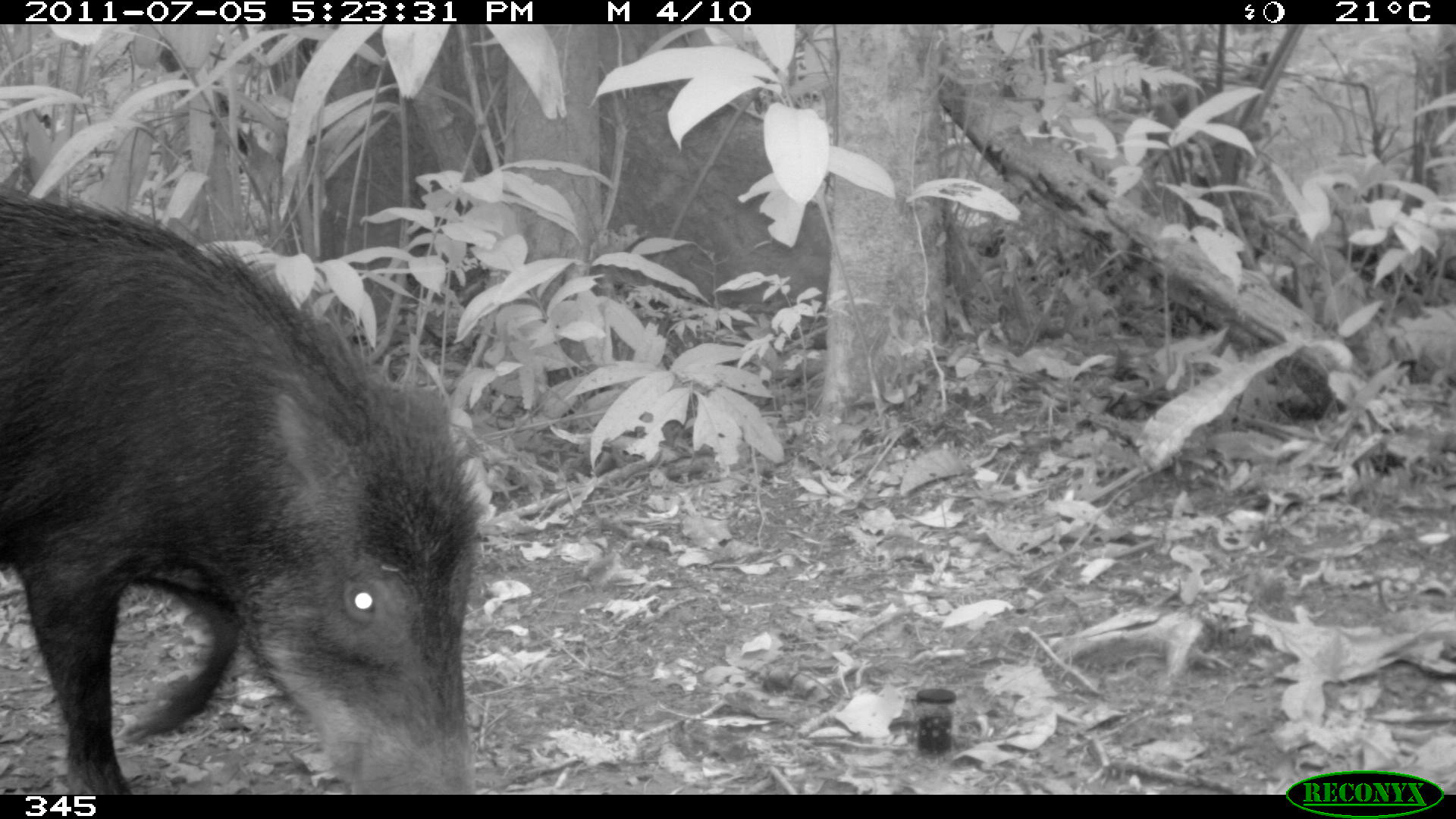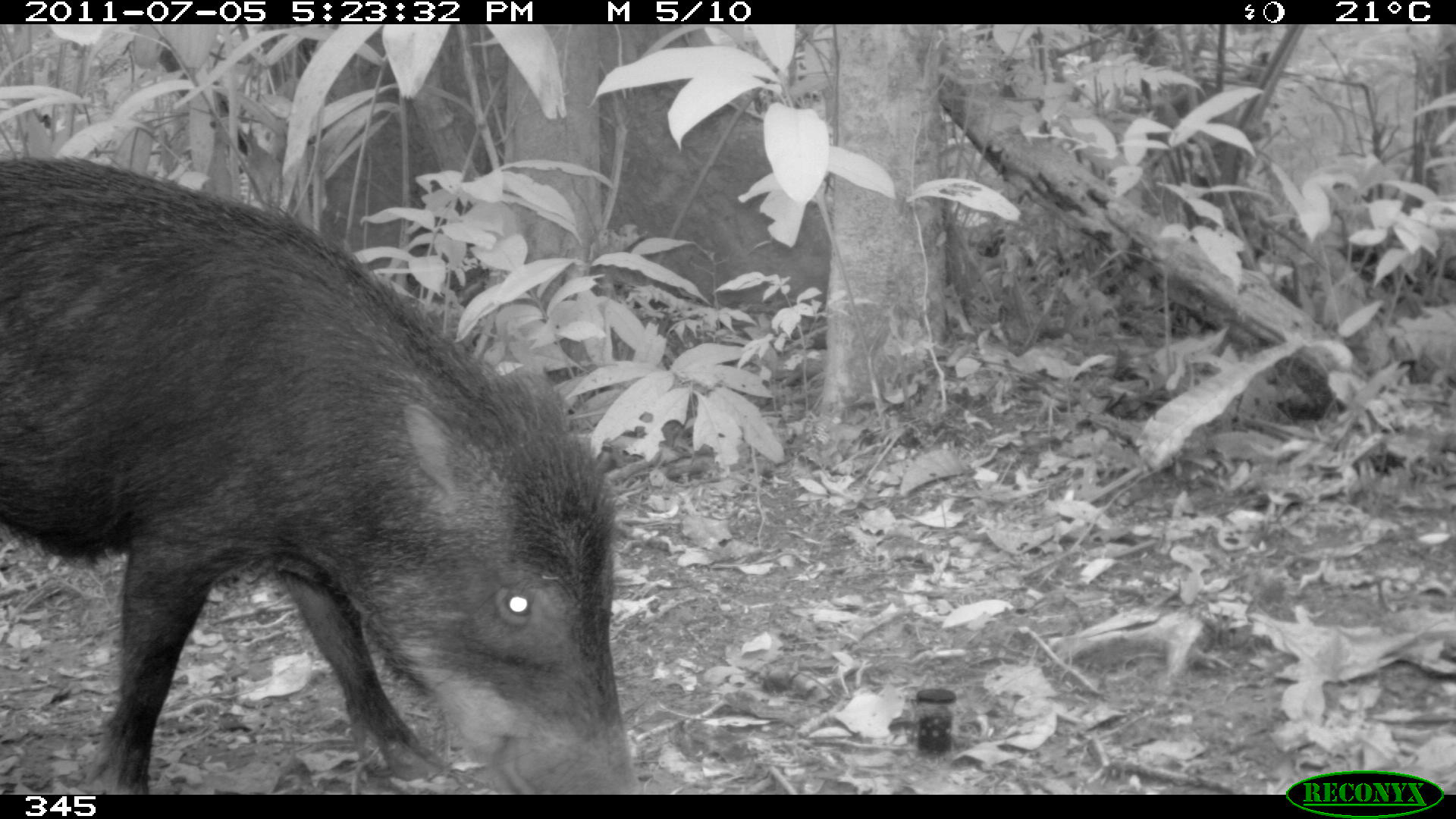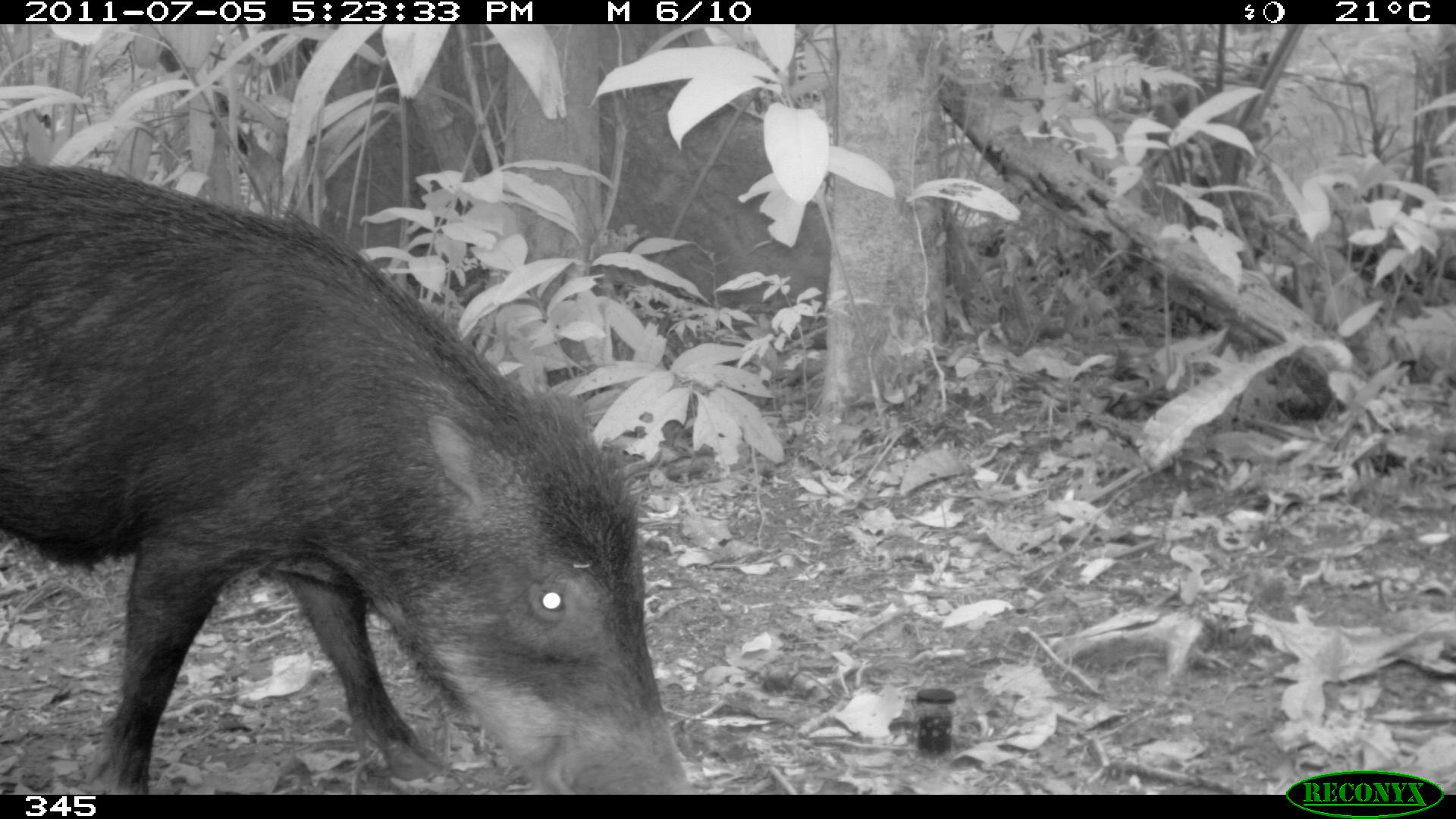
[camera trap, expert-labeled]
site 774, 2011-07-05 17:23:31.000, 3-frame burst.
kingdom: Animalia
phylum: Chordata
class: Mammalia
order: Artiodactyla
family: Tayassuidae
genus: Tayassu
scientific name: Tayassu pecari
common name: white-lipped peccary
Tayassu pecari (white-lipped peccary).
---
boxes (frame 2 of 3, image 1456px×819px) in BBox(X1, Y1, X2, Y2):
tayassu pecari: BBox(0, 150, 640, 795)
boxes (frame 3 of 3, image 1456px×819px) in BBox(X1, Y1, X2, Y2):
tayassu pecari: BBox(0, 158, 697, 792)